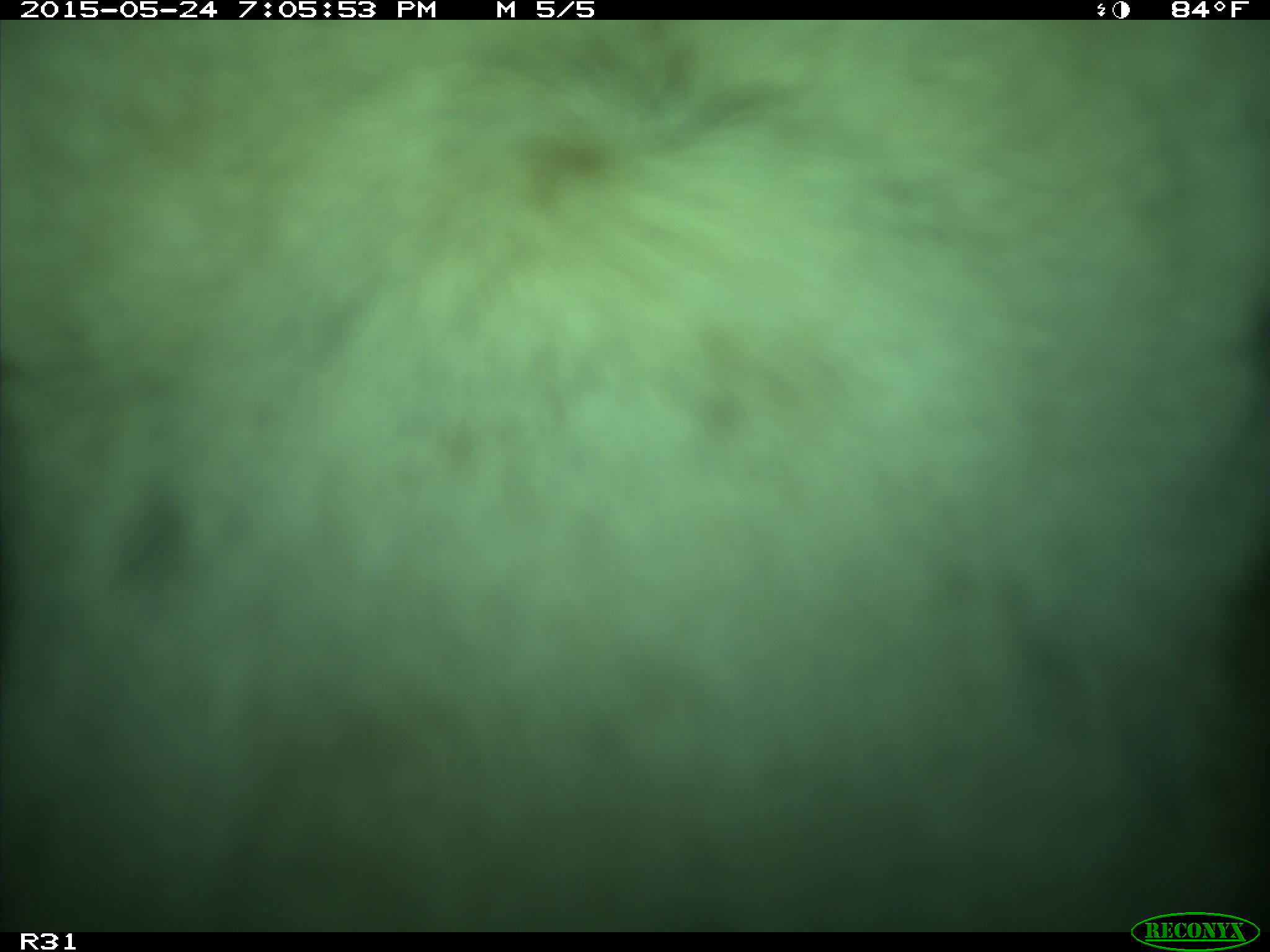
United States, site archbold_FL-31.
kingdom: Animalia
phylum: Chordata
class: Mammalia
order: Artiodactyla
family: Bovidae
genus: Bos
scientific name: Bos taurus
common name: domestic cow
Bos taurus (domestic cow).